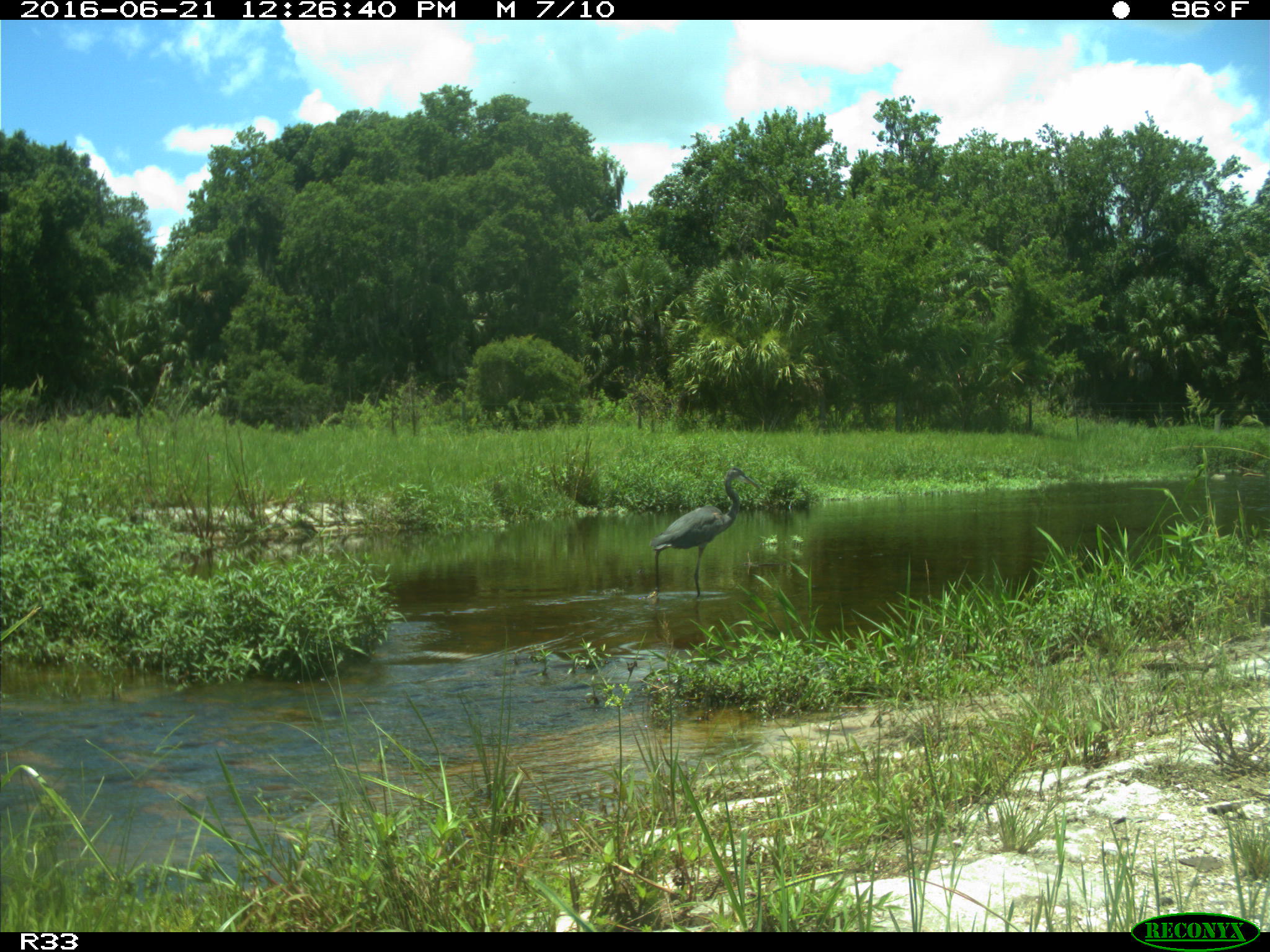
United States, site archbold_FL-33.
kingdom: Animalia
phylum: Chordata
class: Aves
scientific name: Aves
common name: birds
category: unidentified bird